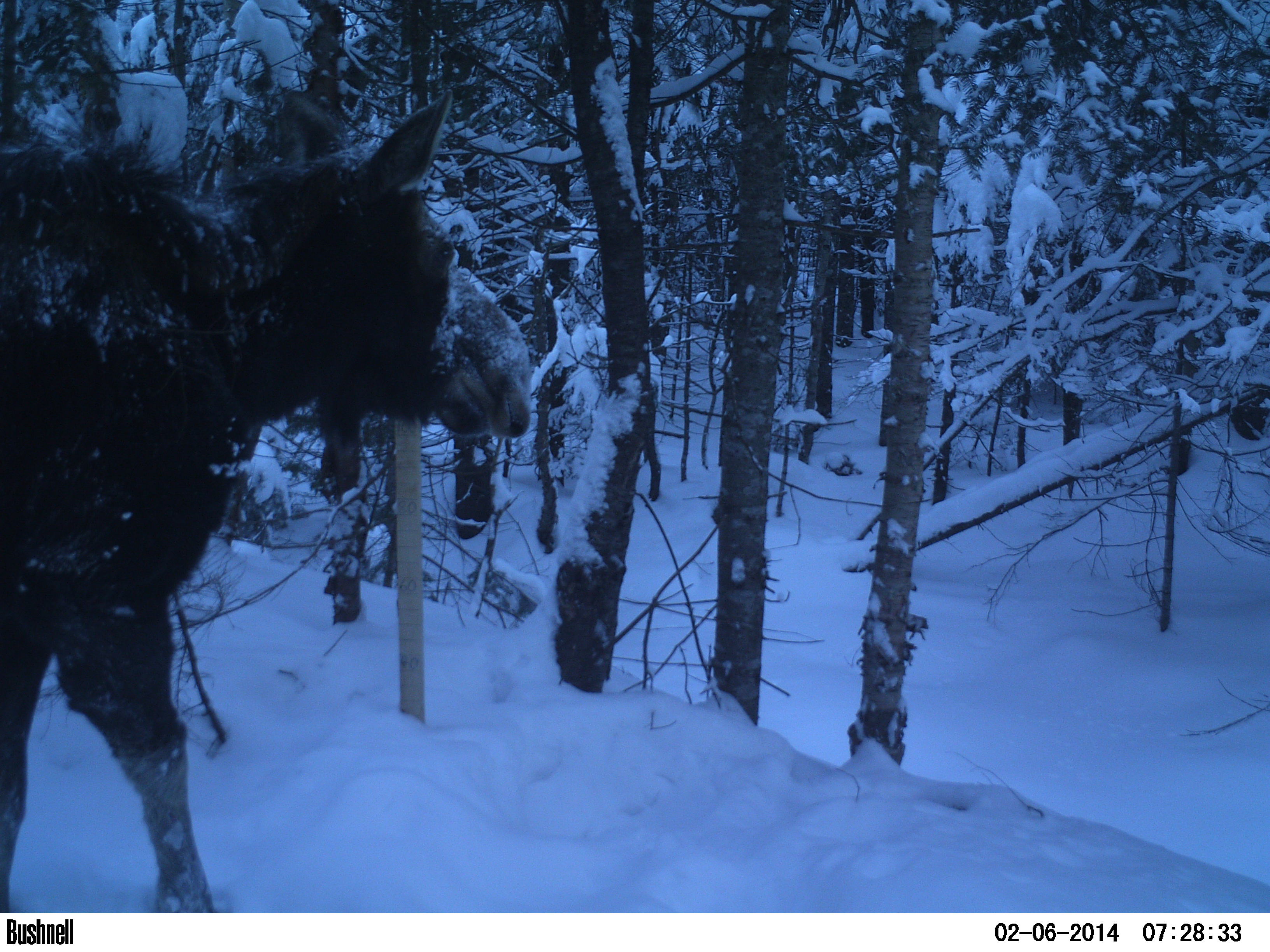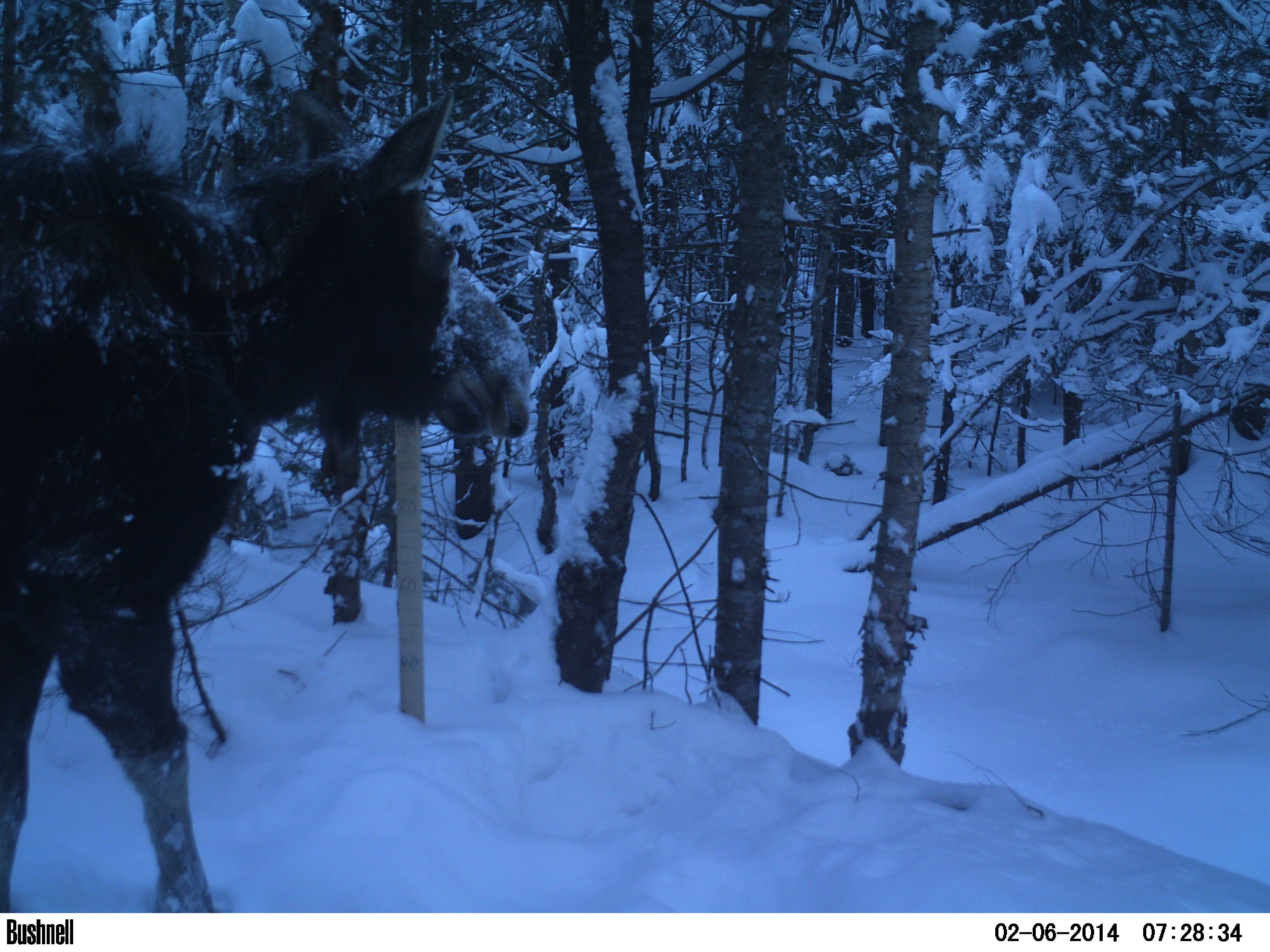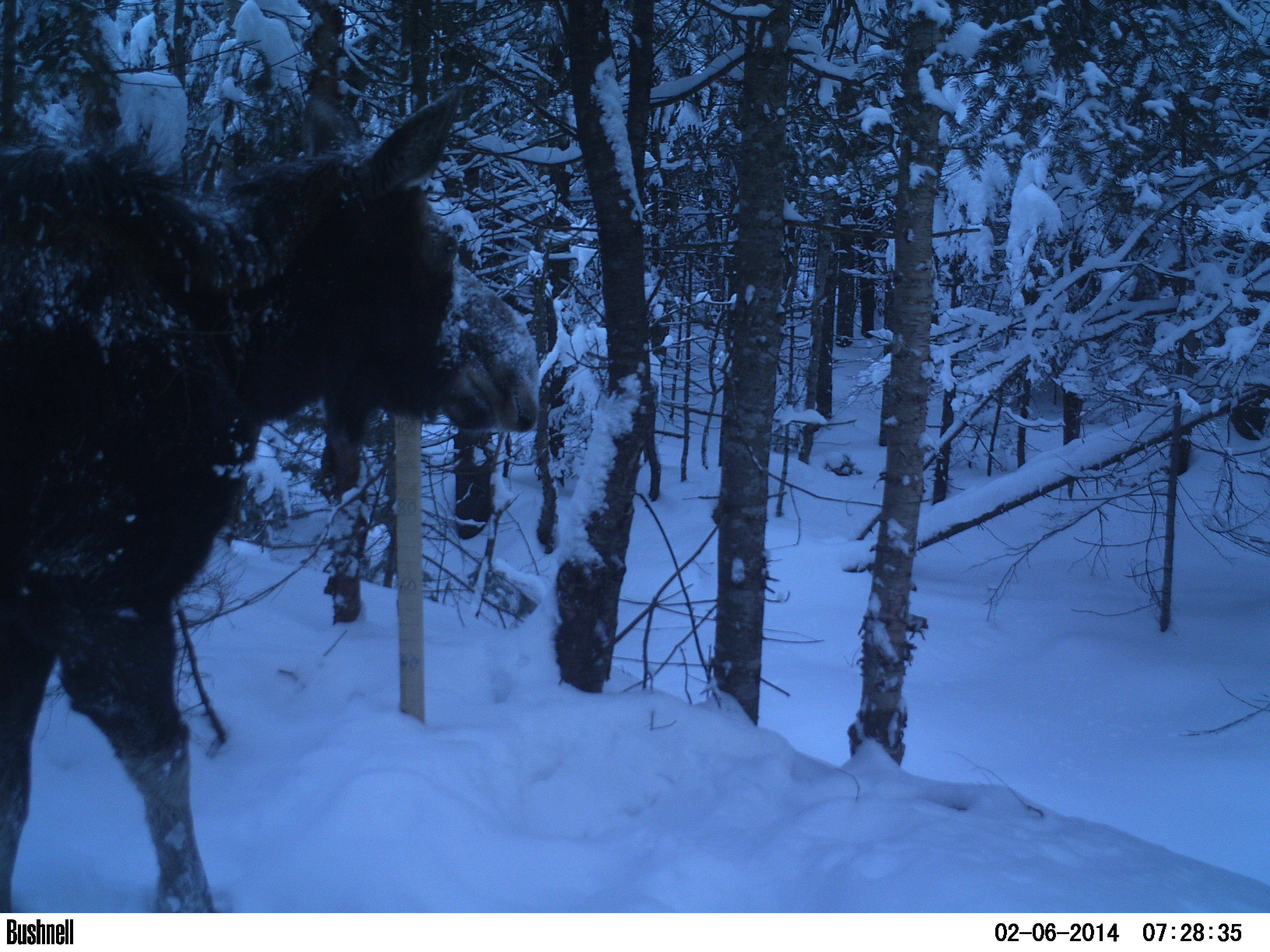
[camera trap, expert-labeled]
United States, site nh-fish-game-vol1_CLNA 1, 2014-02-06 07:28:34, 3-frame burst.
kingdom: Animalia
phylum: Chordata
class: Mammalia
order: Artiodactyla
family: Cervidae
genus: Alces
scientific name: Alces alces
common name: moose